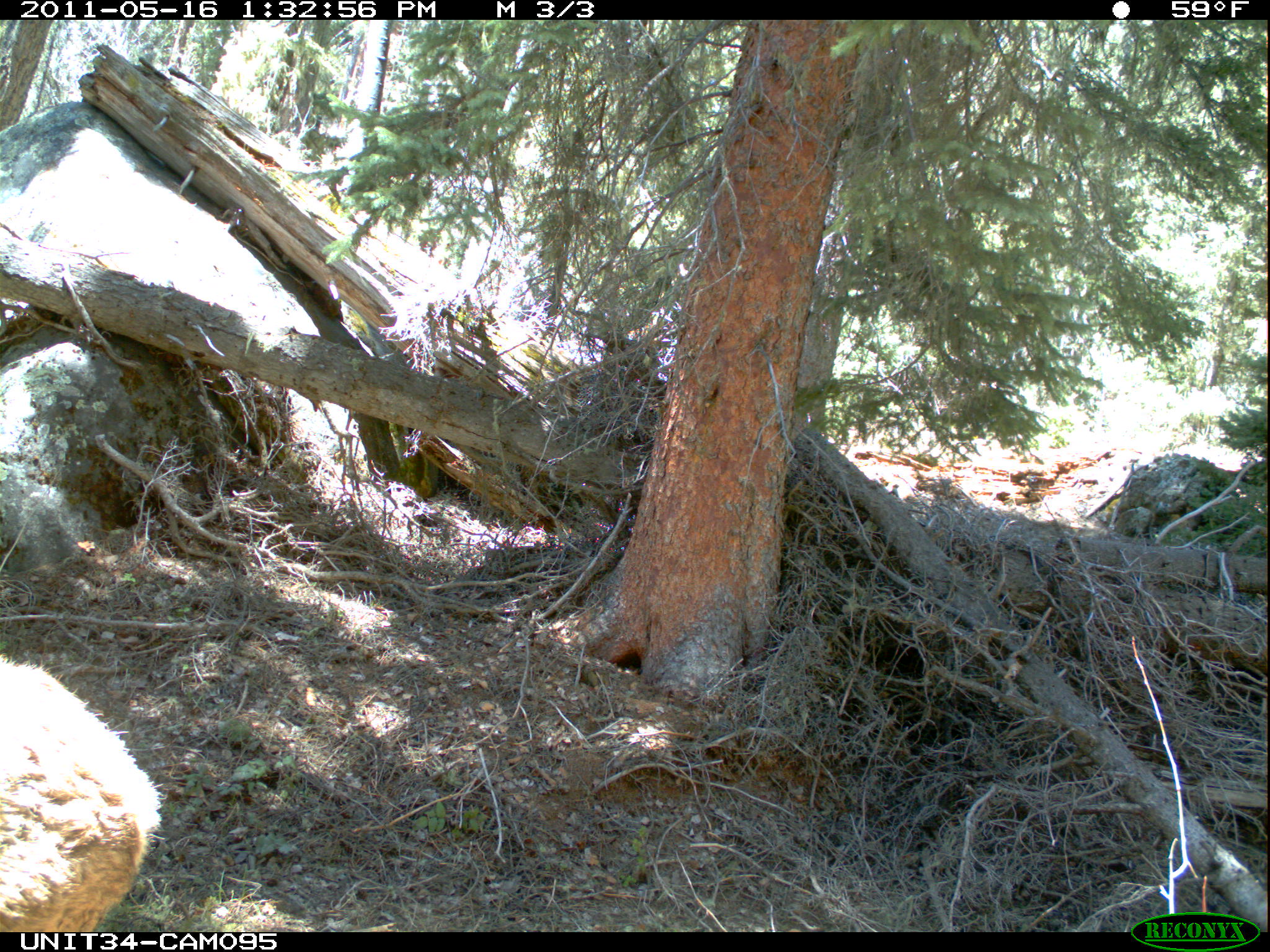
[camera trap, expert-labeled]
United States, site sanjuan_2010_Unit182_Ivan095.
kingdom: Animalia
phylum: Chordata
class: Mammalia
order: Artiodactyla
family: Cervidae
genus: Cervus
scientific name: Cervus elaphus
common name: red deer